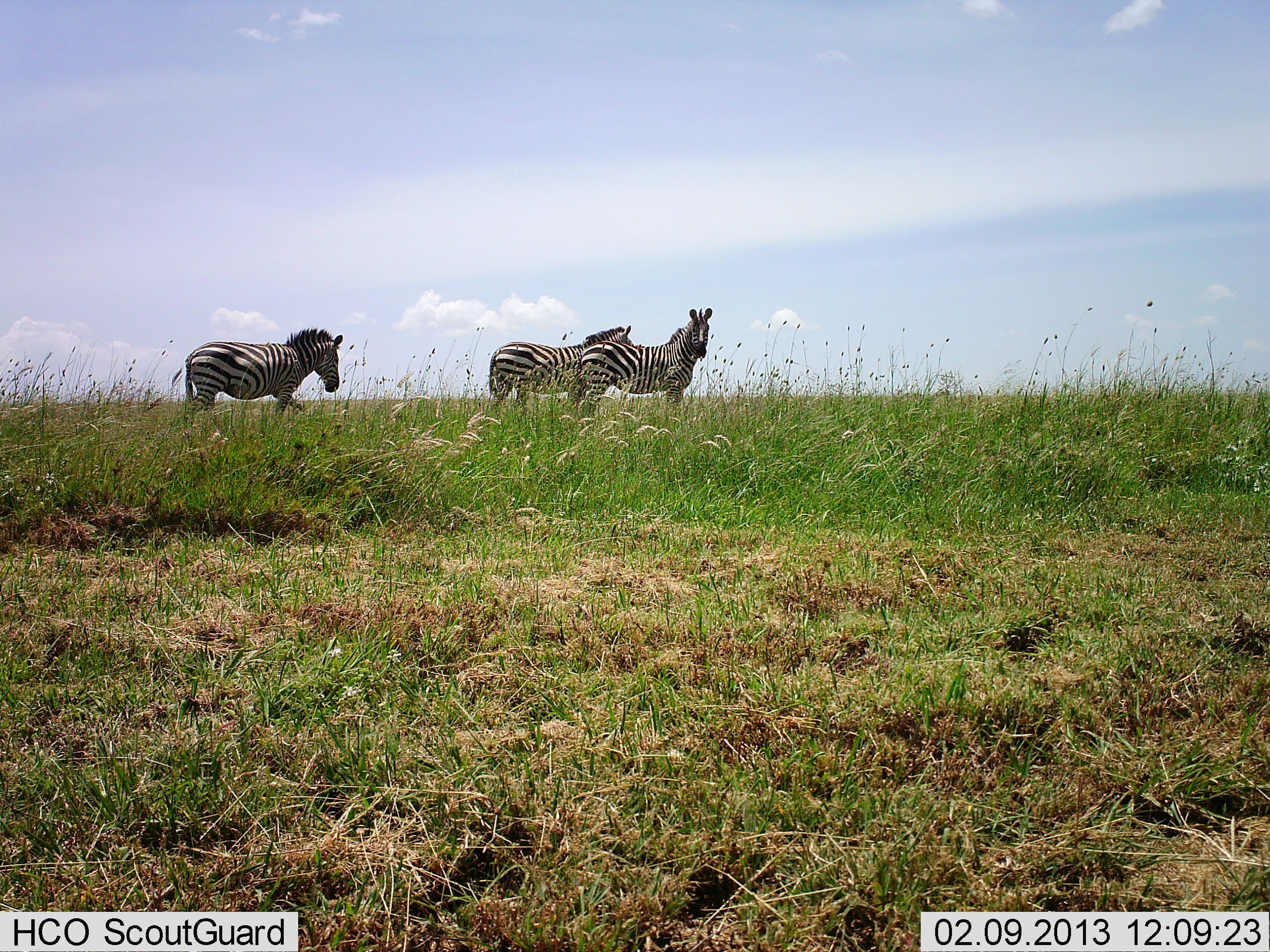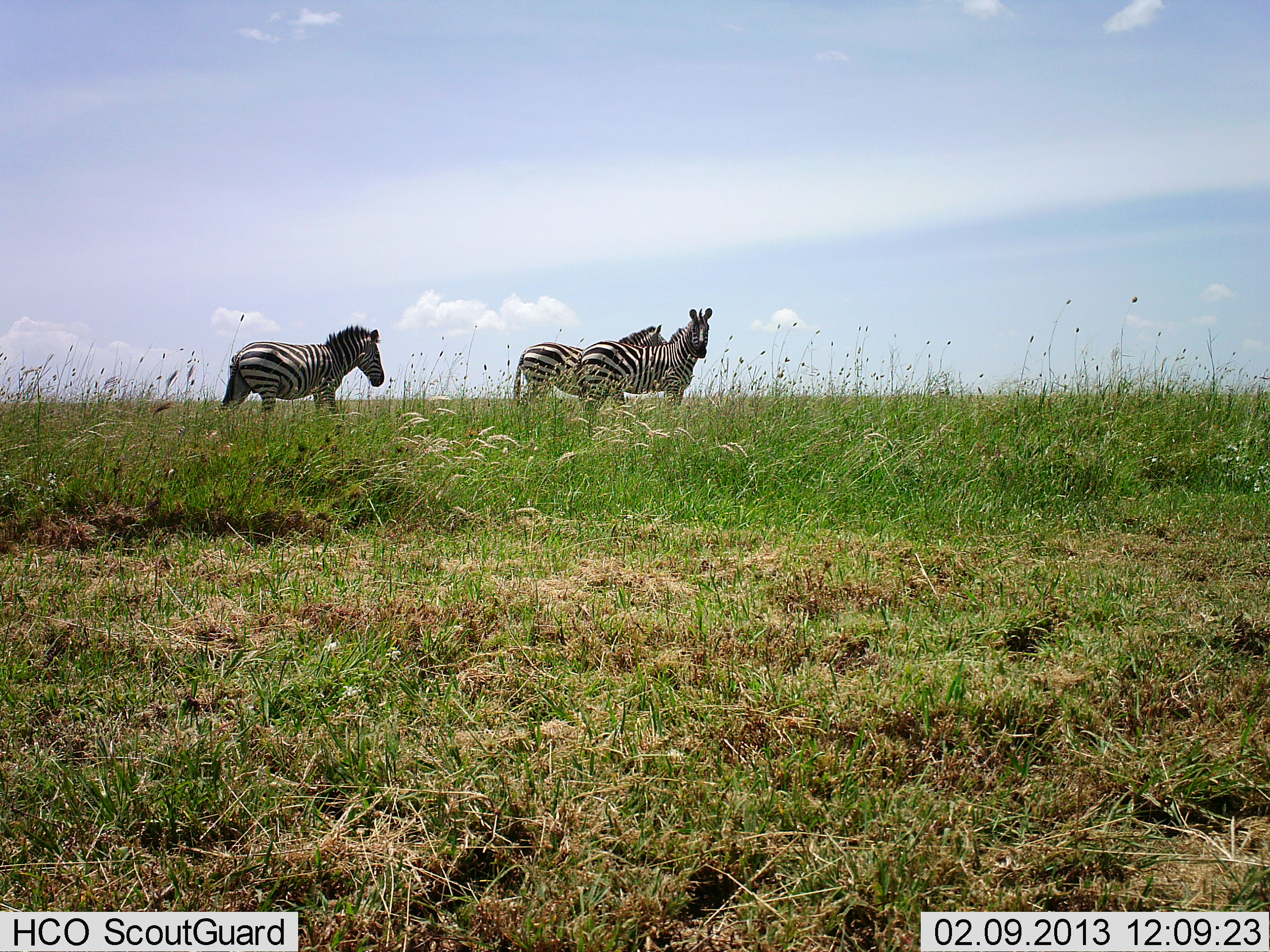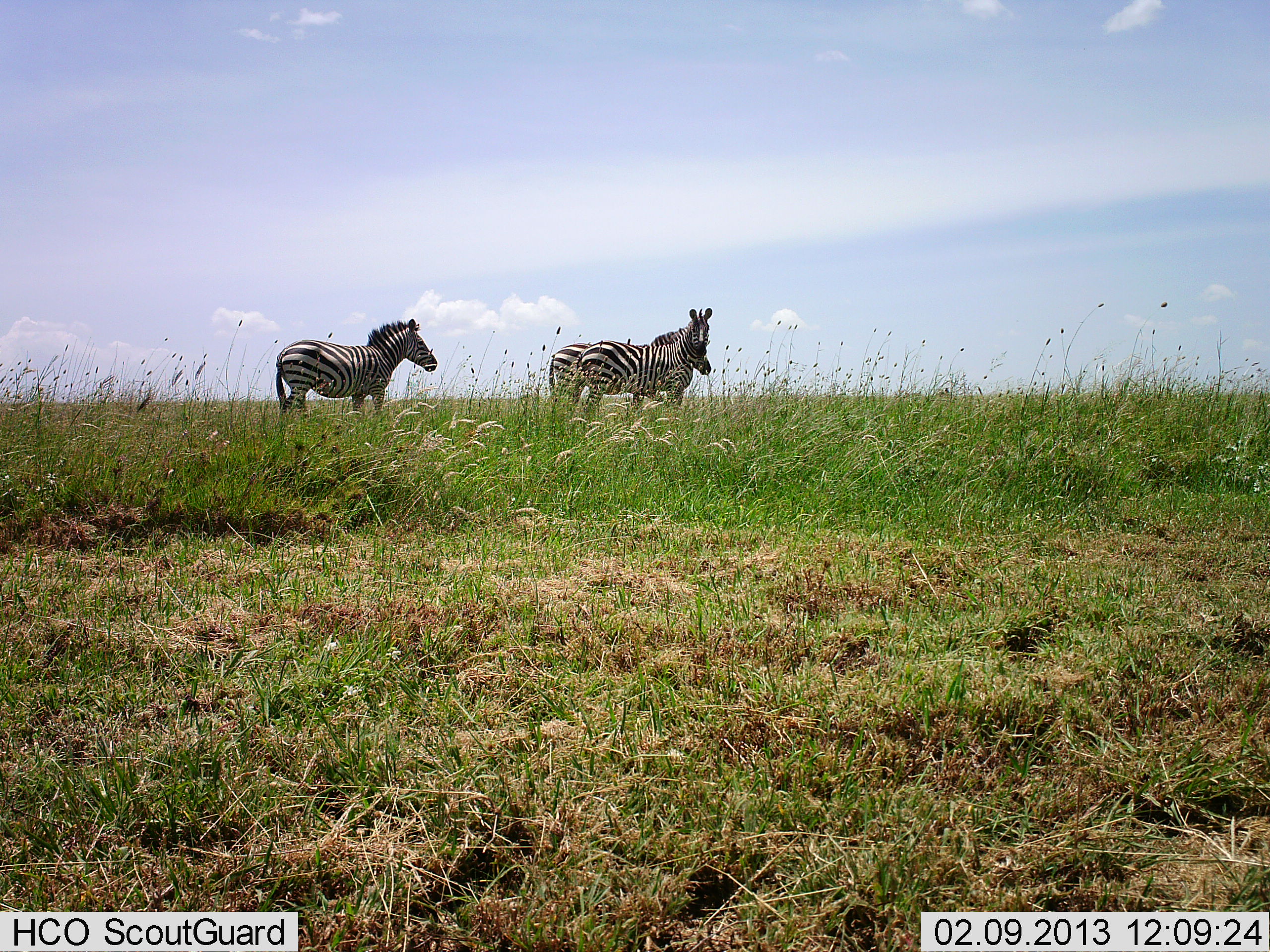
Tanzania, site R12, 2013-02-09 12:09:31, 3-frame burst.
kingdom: Animalia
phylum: Chordata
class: Mammalia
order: Perissodactyla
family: Equidae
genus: Equus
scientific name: Equus quagga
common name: plains zebra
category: zebra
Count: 3.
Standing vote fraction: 77%.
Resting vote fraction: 0%.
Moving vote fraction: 82%.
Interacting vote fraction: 0%.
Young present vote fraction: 0%.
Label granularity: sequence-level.